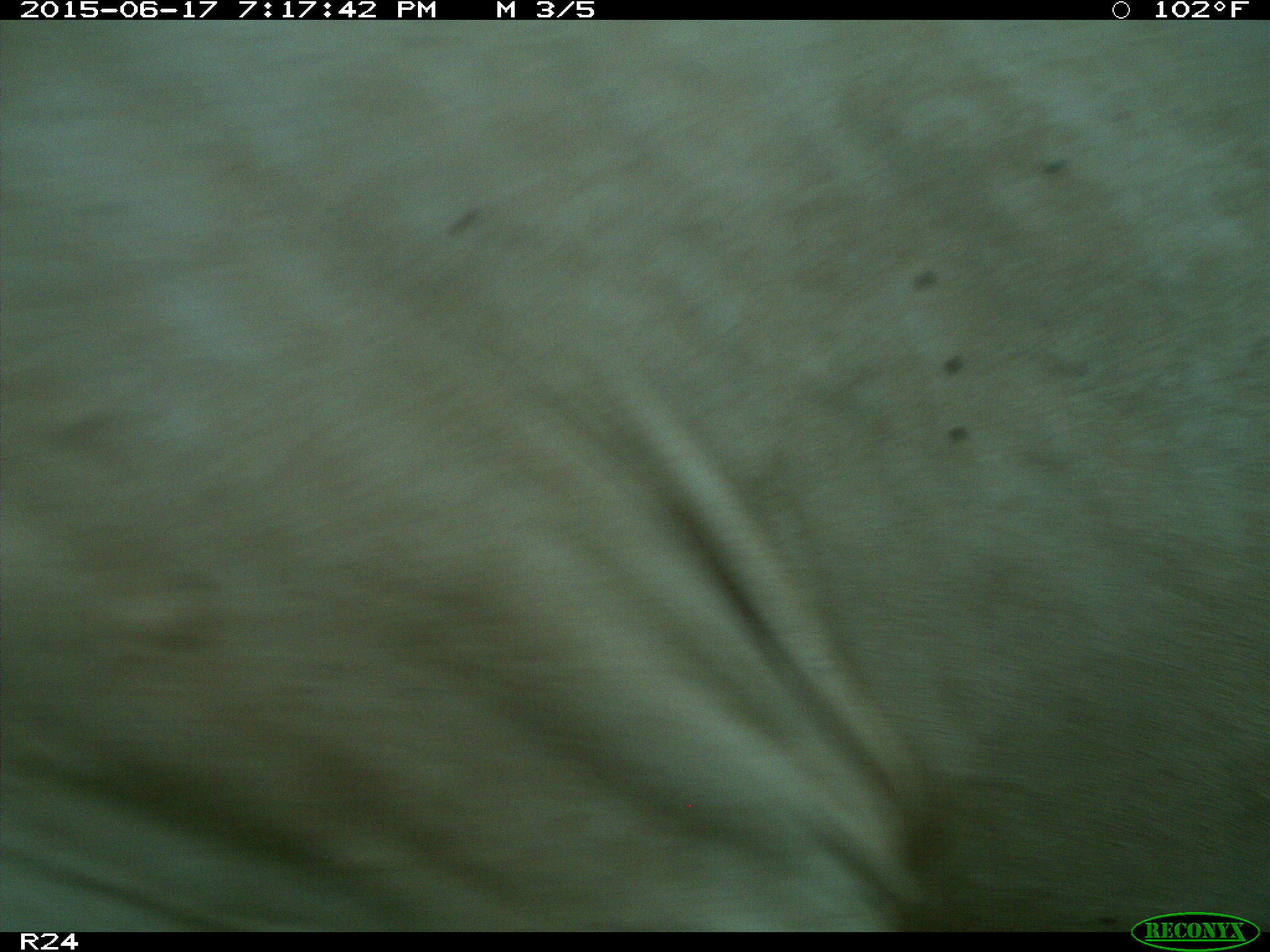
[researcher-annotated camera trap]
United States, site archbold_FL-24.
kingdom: Animalia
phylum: Chordata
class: Mammalia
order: Artiodactyla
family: Bovidae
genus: Bos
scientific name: Bos taurus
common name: domestic cow